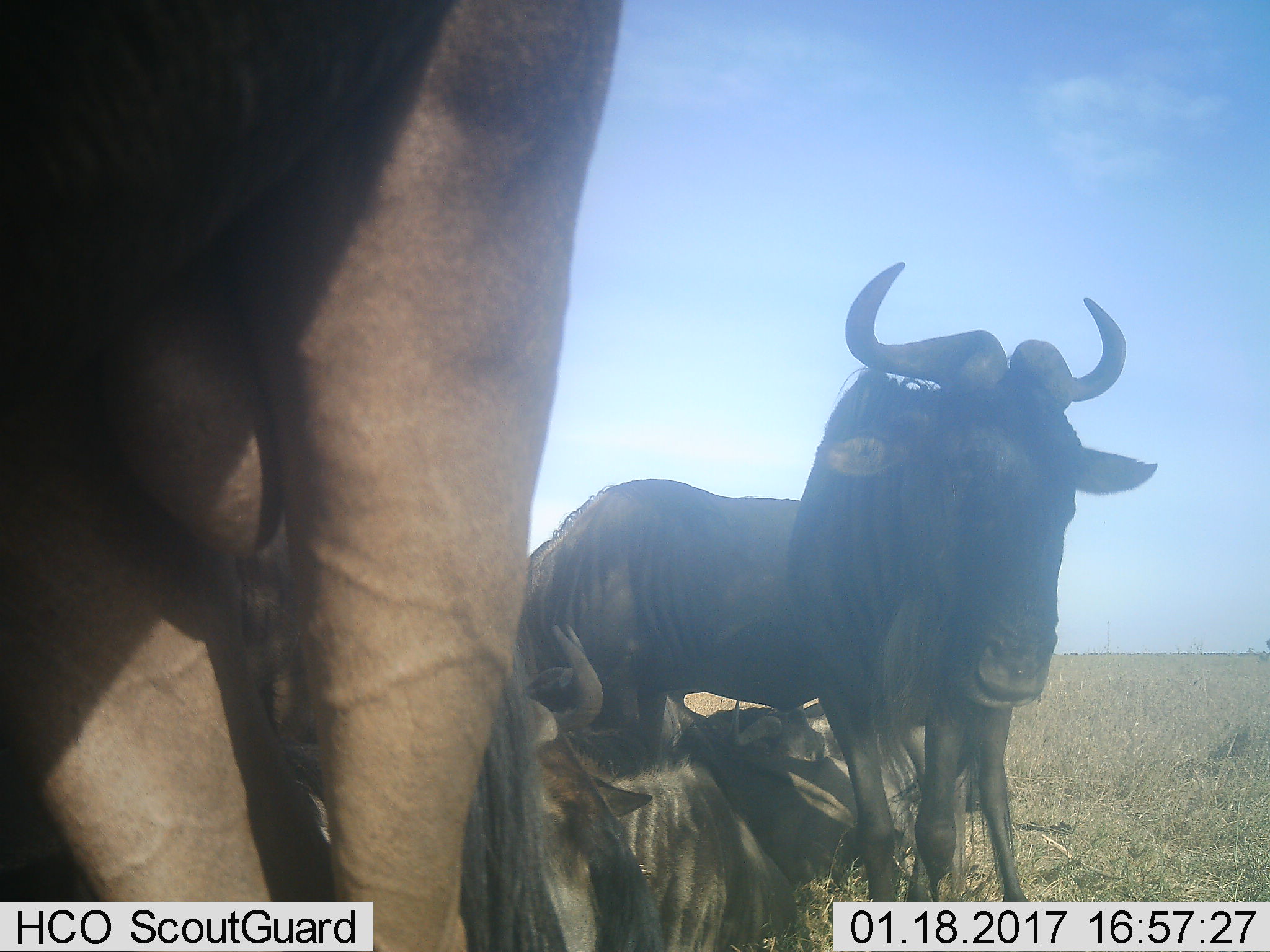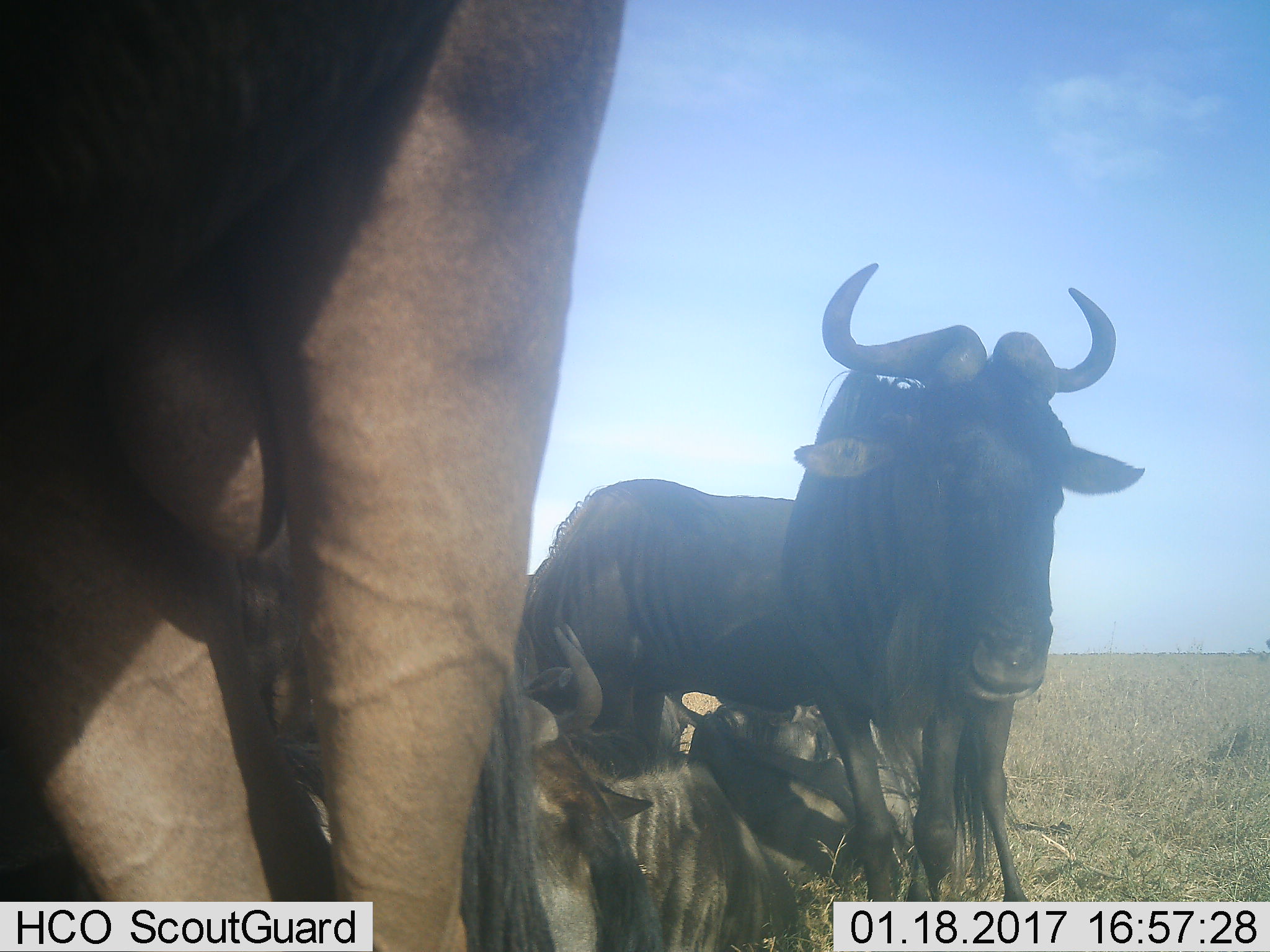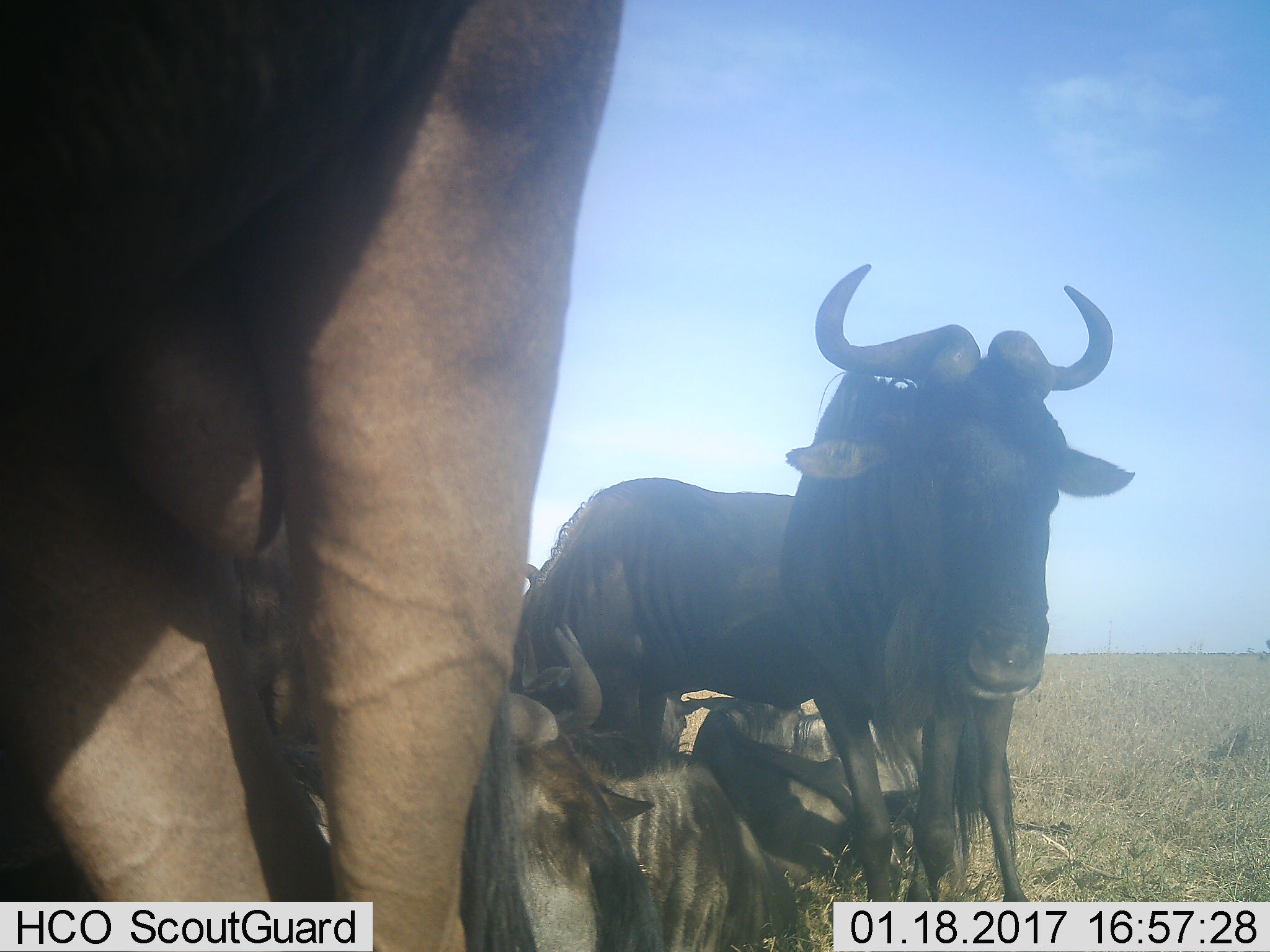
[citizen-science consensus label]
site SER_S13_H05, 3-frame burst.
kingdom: Animalia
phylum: Chordata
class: Mammalia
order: Artiodactyla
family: Bovidae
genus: Connochaetes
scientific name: Connochaetes taurinus taurinus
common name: blue wildebeest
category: wildebeestblue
Wildebeestblue (blue wildebeest) (Connochaetes taurinus taurinus), count 5. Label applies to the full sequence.